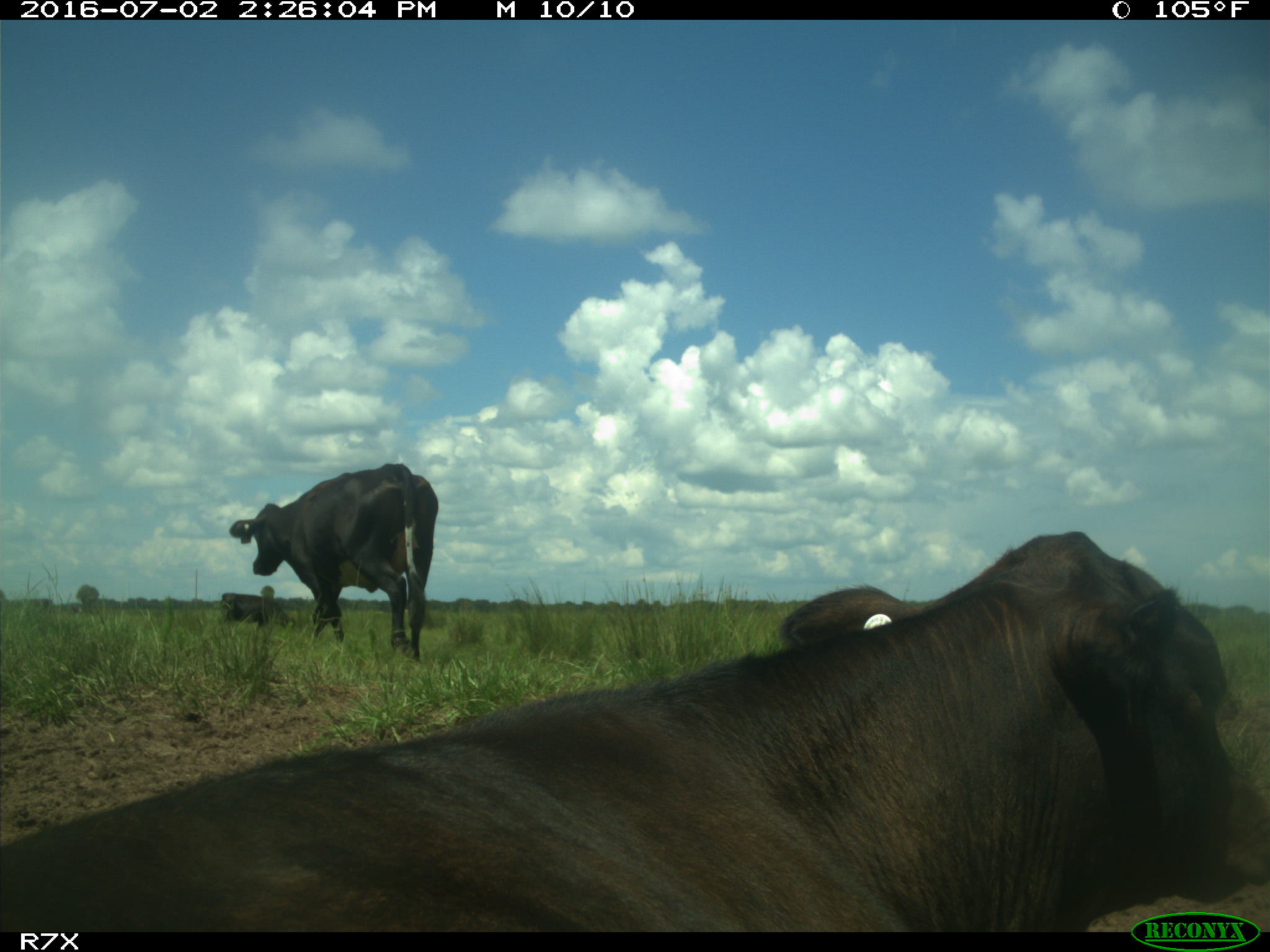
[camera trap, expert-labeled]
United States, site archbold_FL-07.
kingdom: Animalia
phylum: Chordata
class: Mammalia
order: Artiodactyla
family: Bovidae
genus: Bos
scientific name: Bos taurus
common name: domestic cow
Bos taurus (domestic cow).